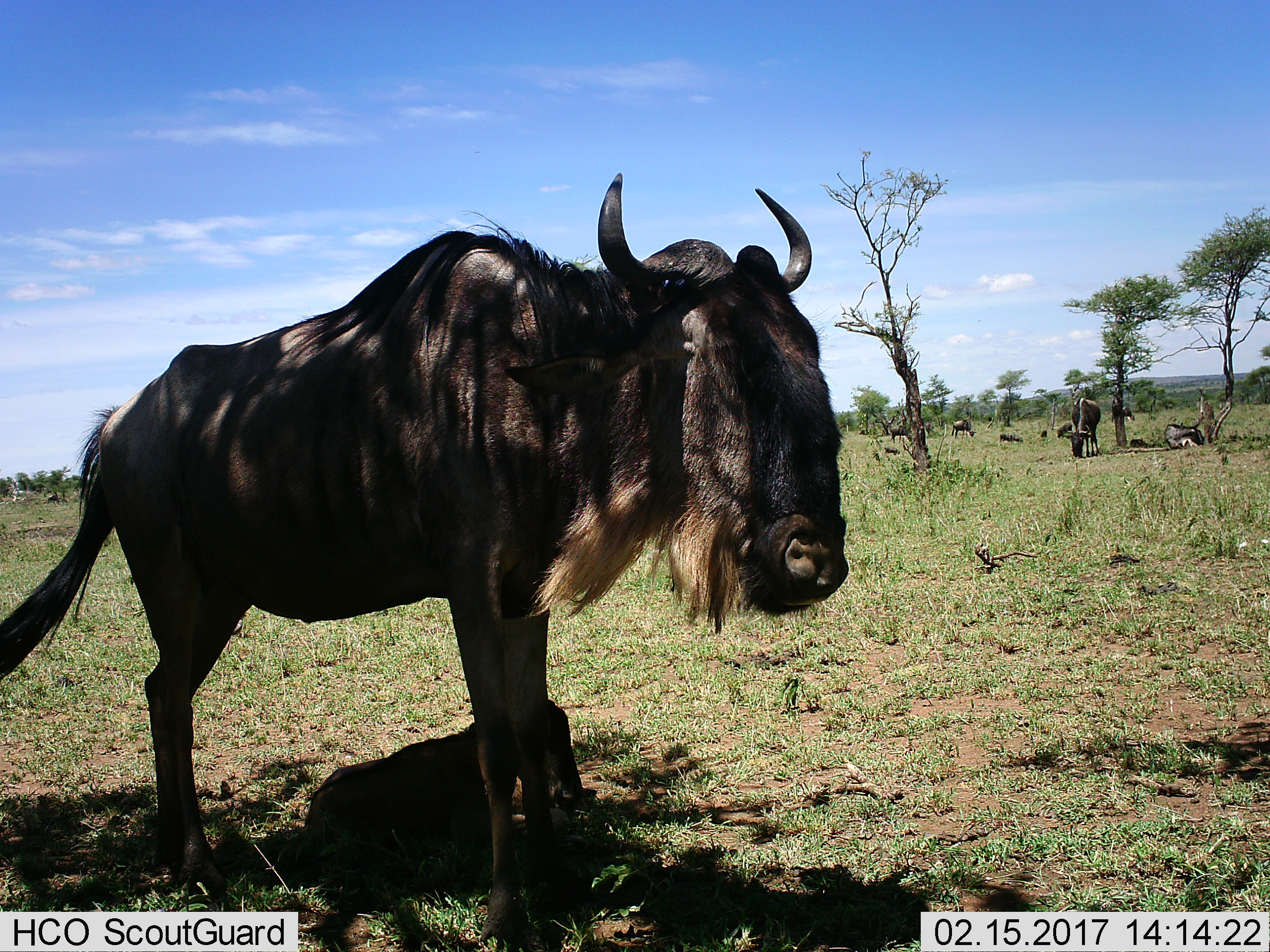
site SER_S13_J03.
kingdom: Animalia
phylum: Chordata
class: Mammalia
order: Artiodactyla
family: Bovidae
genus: Connochaetes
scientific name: Connochaetes taurinus taurinus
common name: blue wildebeest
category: wildebeestblue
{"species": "wildebeestblue (blue wildebeest) (Connochaetes taurinus taurinus)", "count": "7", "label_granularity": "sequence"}